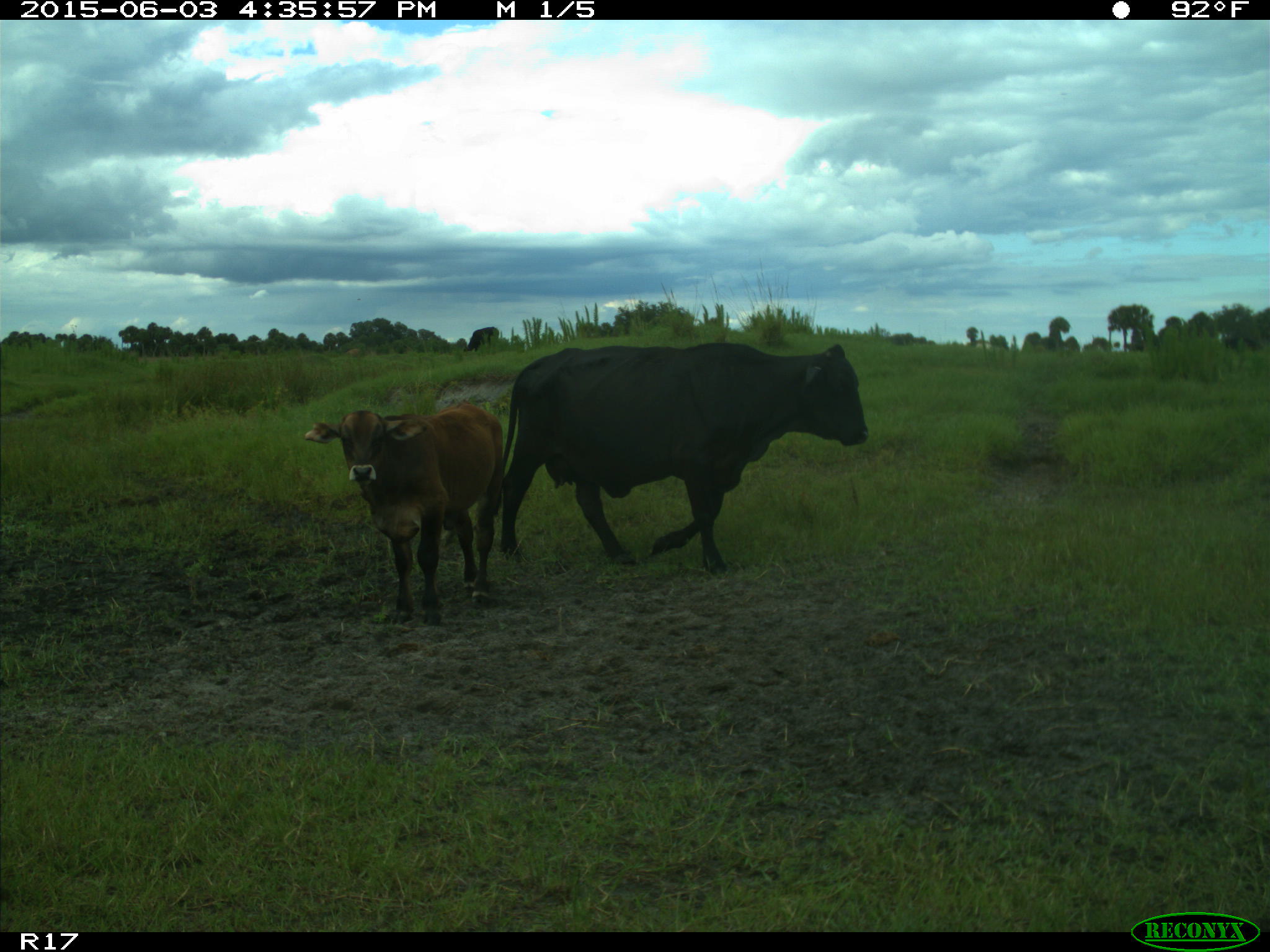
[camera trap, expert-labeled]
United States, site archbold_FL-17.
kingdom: Animalia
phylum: Chordata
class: Mammalia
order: Artiodactyla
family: Bovidae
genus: Bos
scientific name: Bos taurus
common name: domestic cow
Bos taurus (domestic cow).